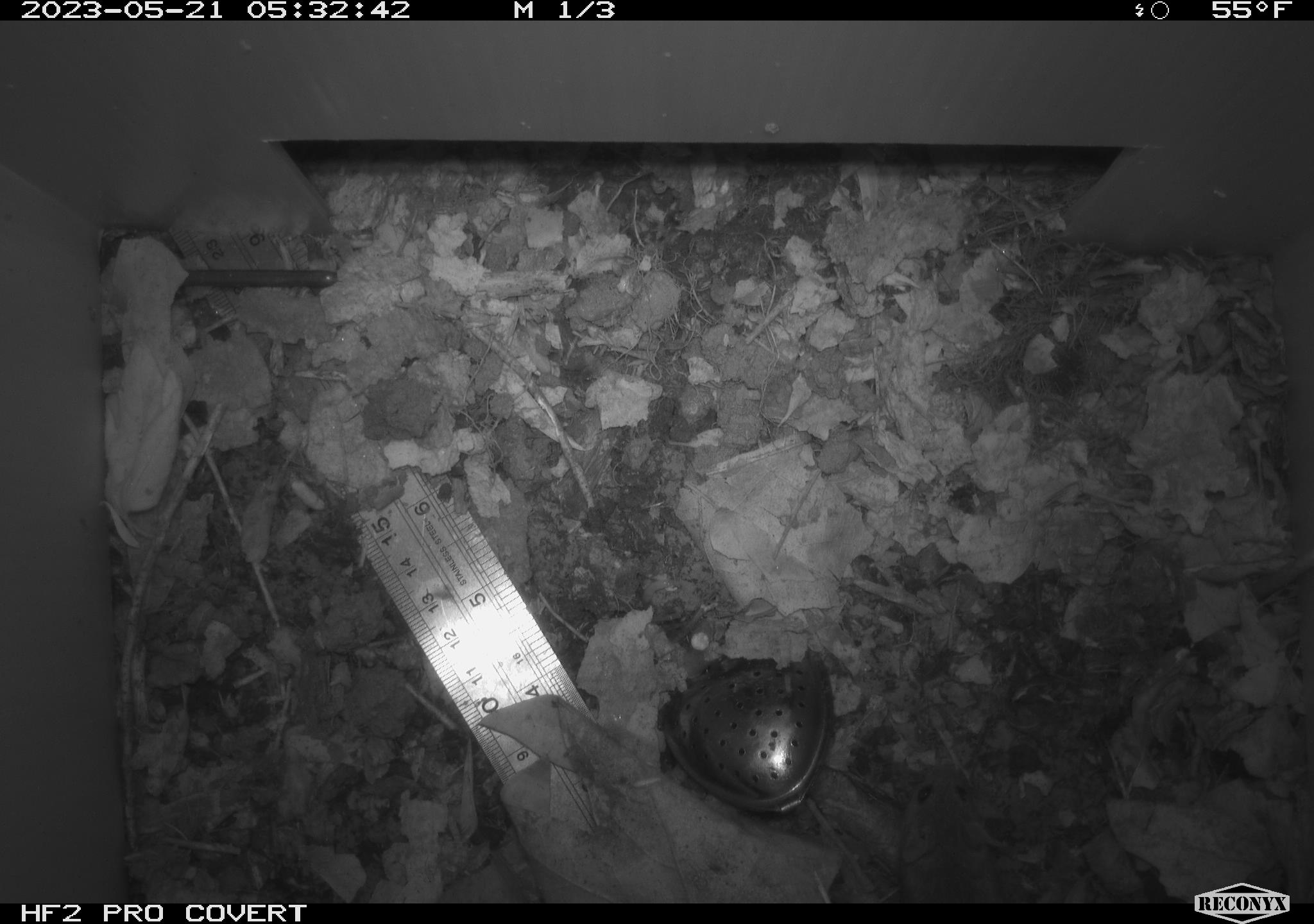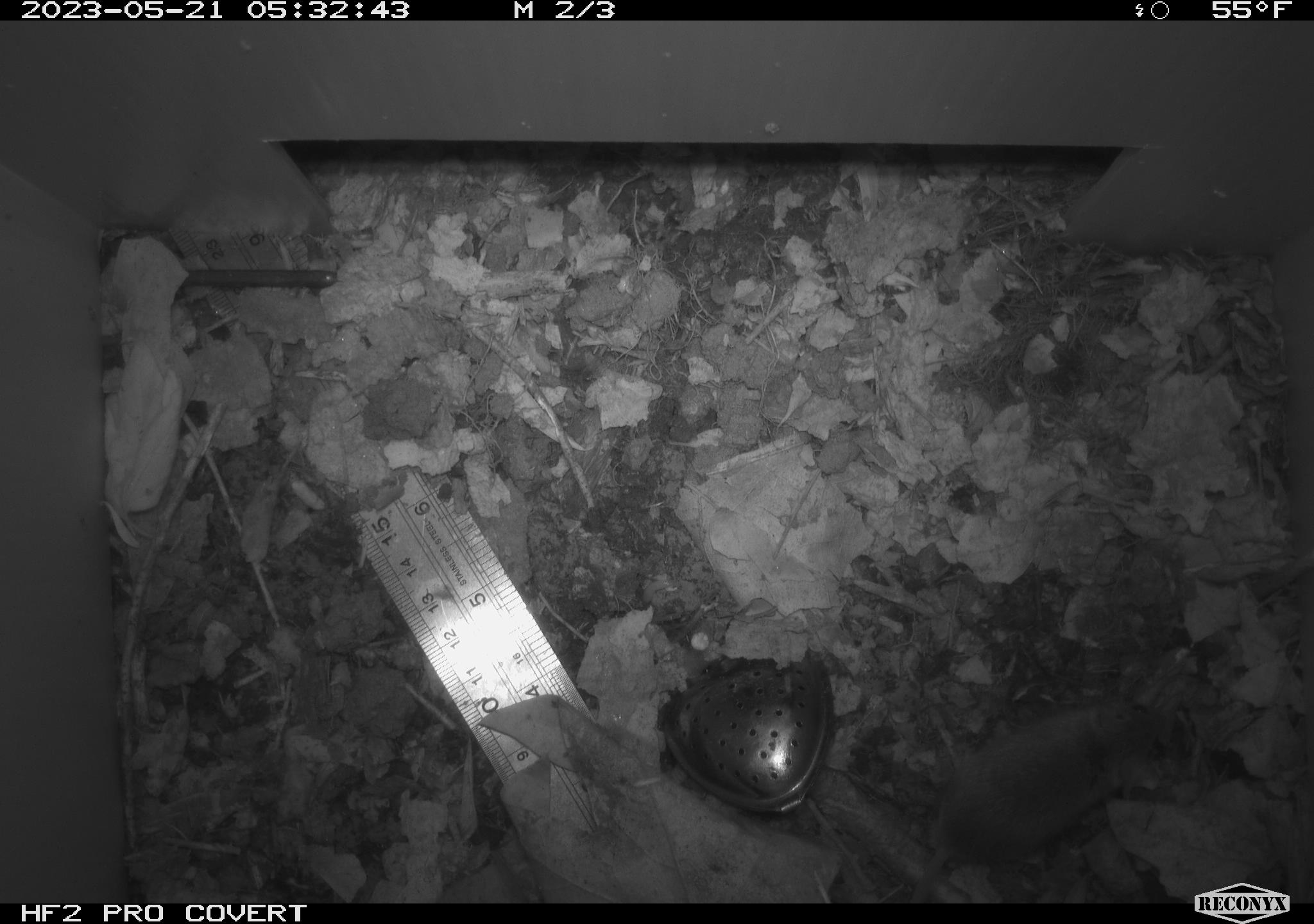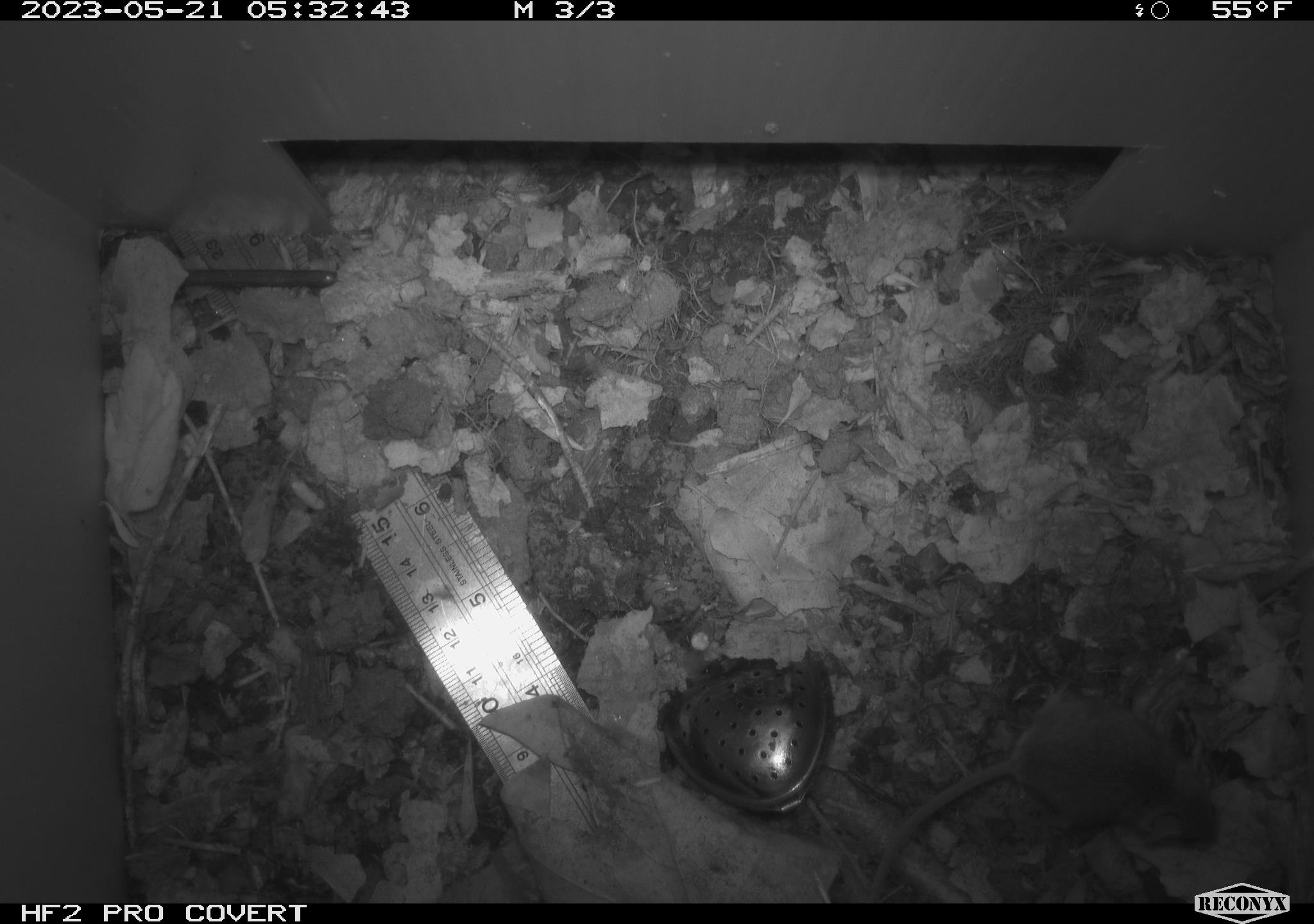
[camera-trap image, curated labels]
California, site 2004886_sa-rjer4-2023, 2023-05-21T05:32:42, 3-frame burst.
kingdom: Animalia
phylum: Chordata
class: Mammalia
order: Rodentia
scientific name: Rodentia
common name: mouse species